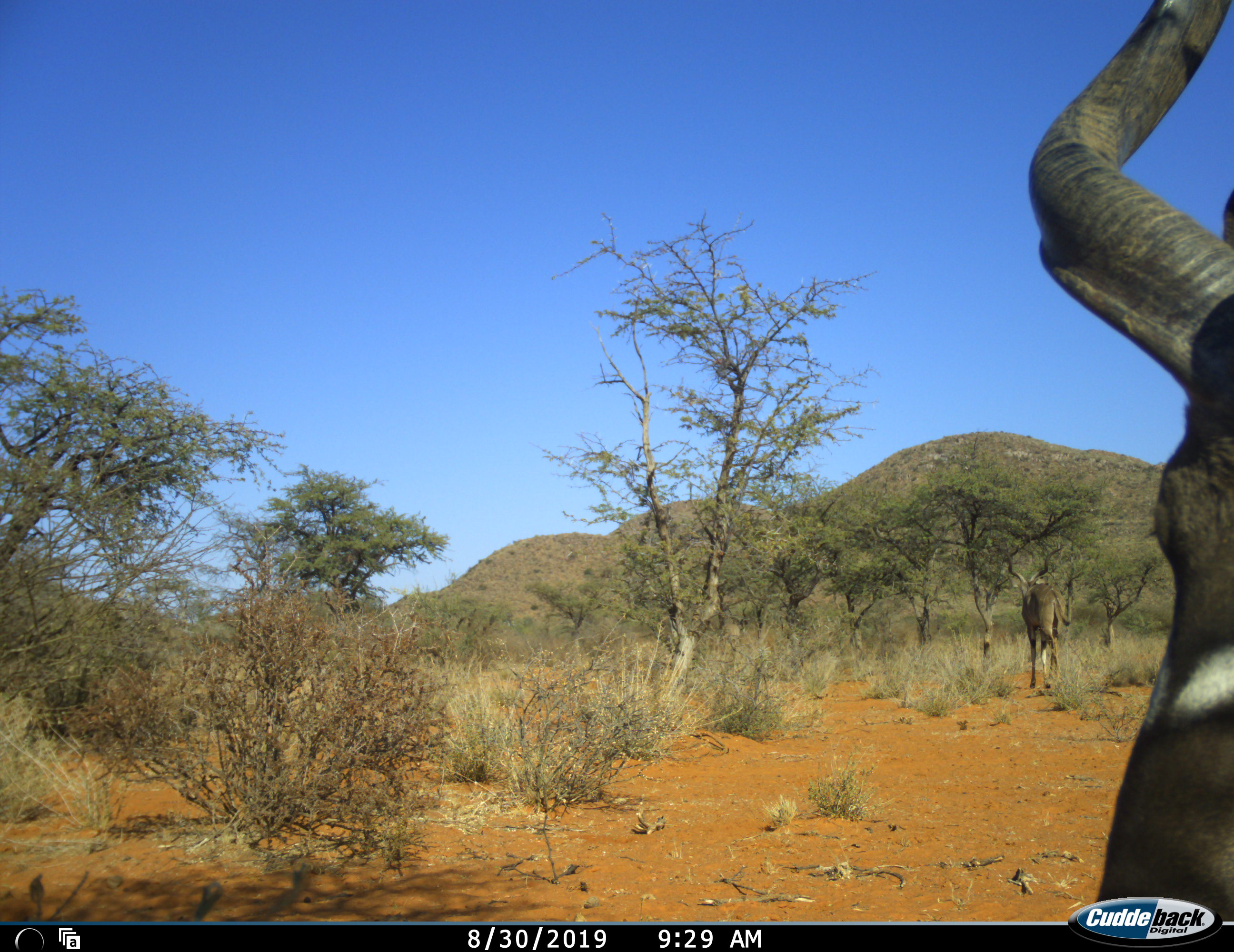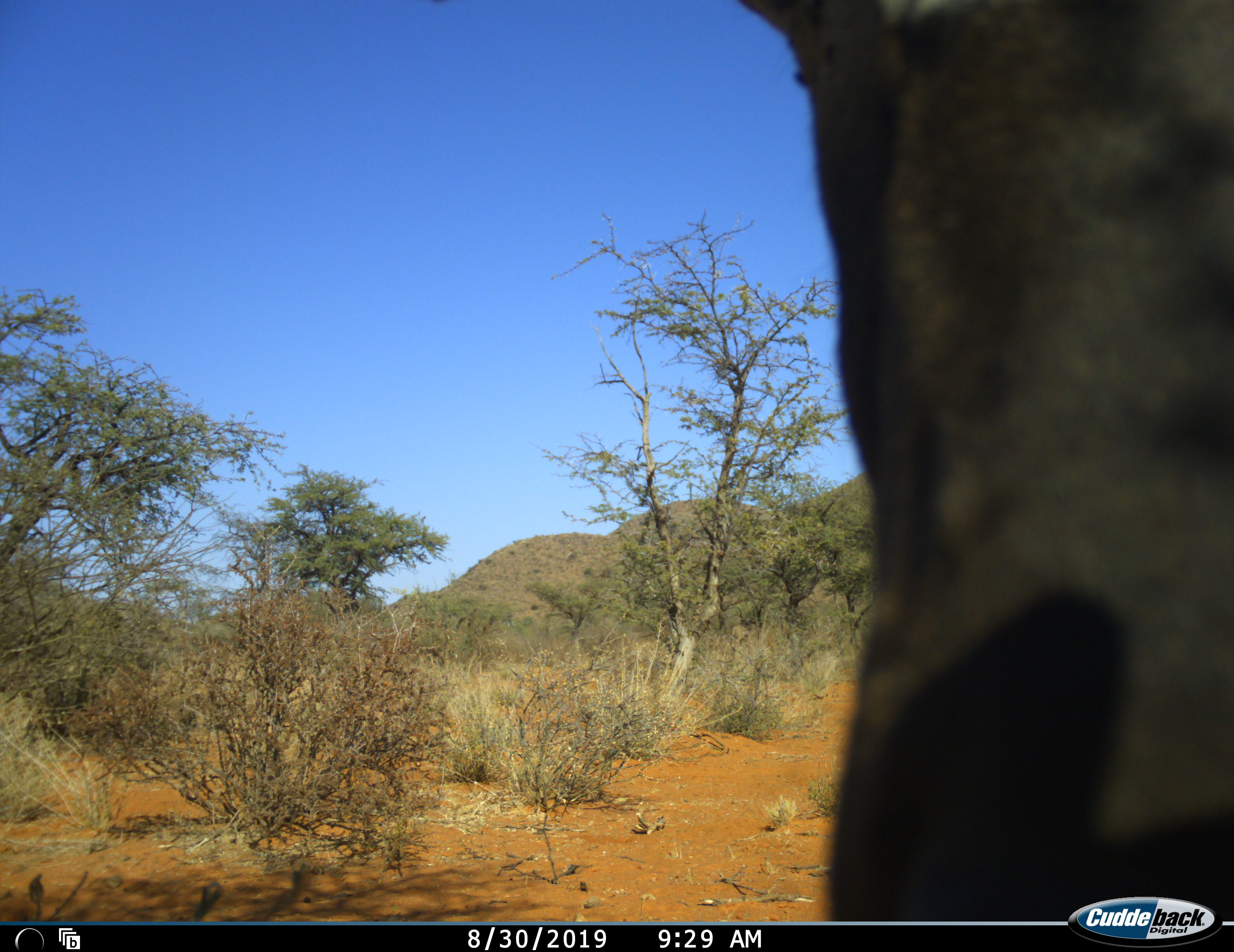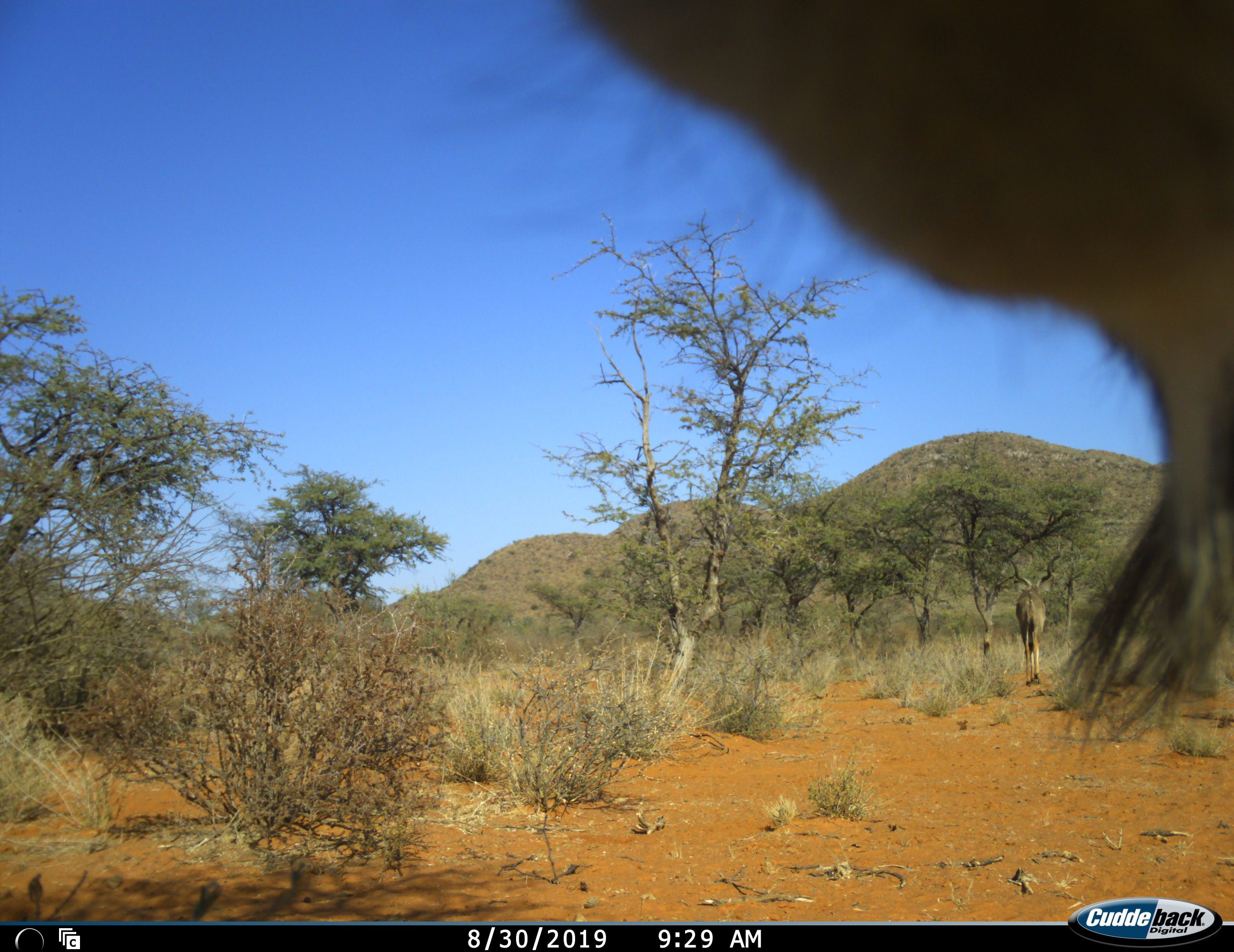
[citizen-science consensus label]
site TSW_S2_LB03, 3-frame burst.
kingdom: Animalia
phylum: Chordata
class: Mammalia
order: Artiodactyla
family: Bovidae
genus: Tragelaphus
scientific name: Tragelaphus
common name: kudu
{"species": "kudu (Tragelaphus)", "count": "3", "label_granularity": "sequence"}